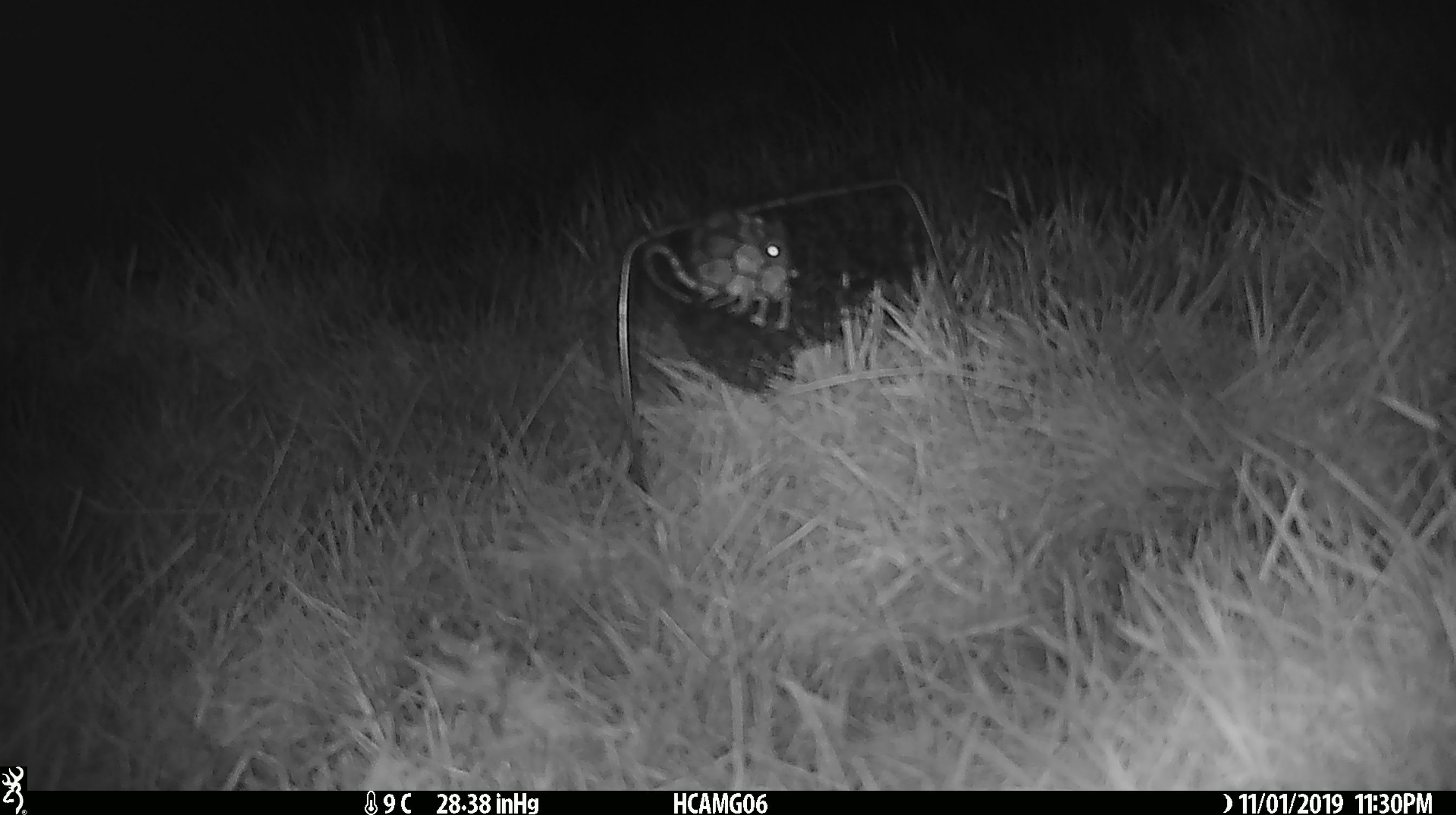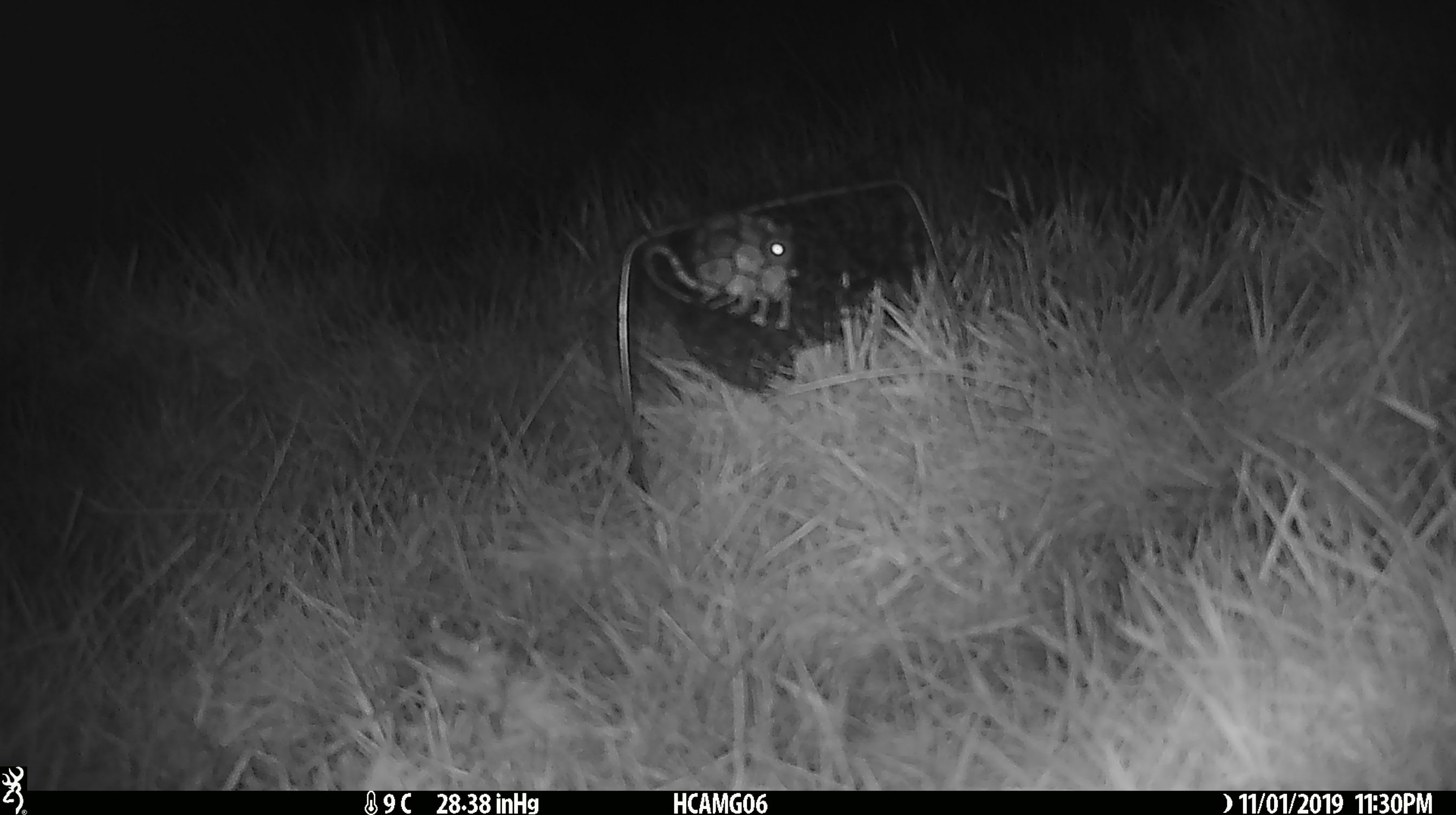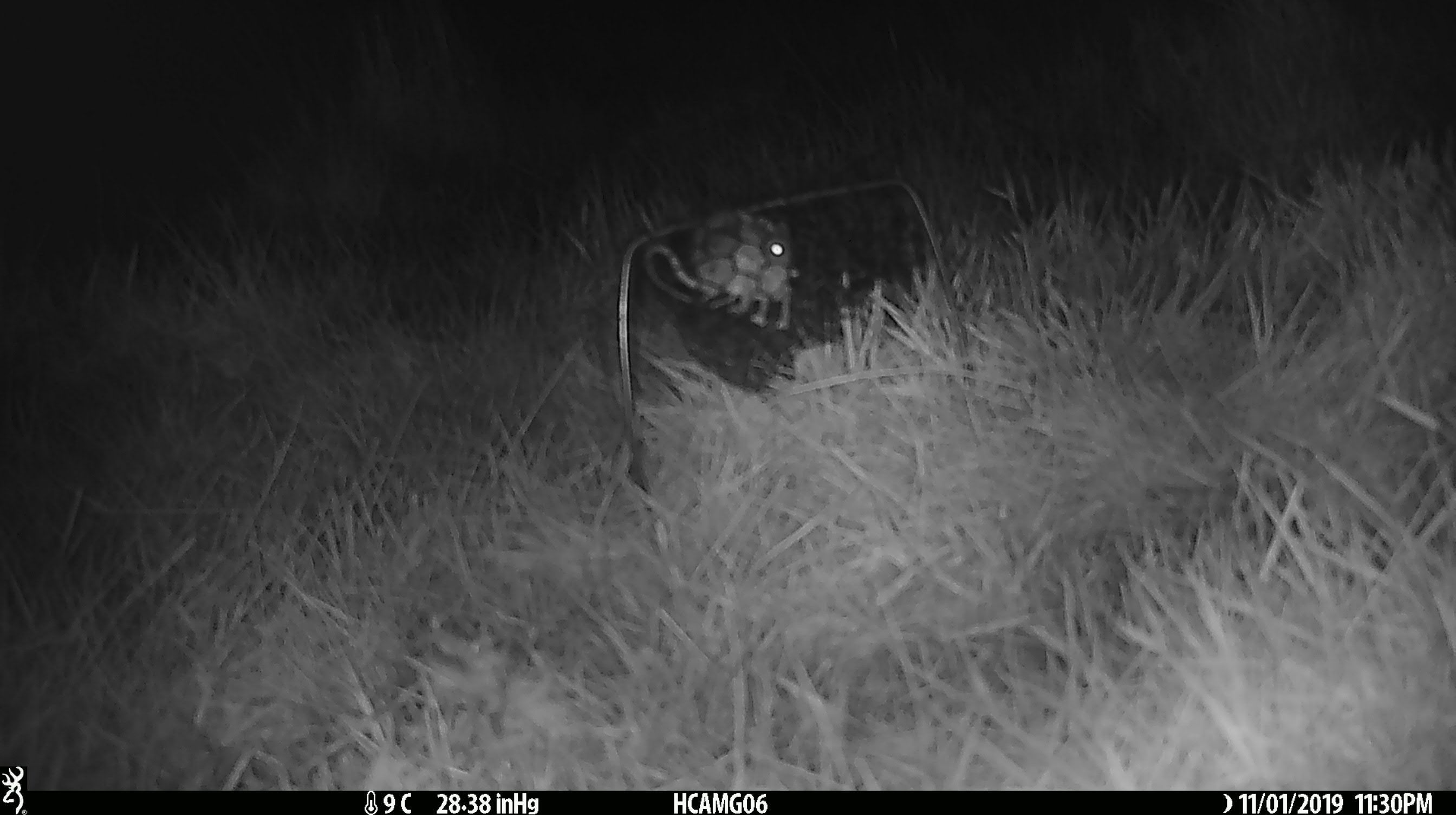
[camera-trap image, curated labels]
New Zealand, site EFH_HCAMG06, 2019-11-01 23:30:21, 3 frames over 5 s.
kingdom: Animalia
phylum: Chordata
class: Mammalia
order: Rodentia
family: Muridae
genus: Mus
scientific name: Mus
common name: mouse